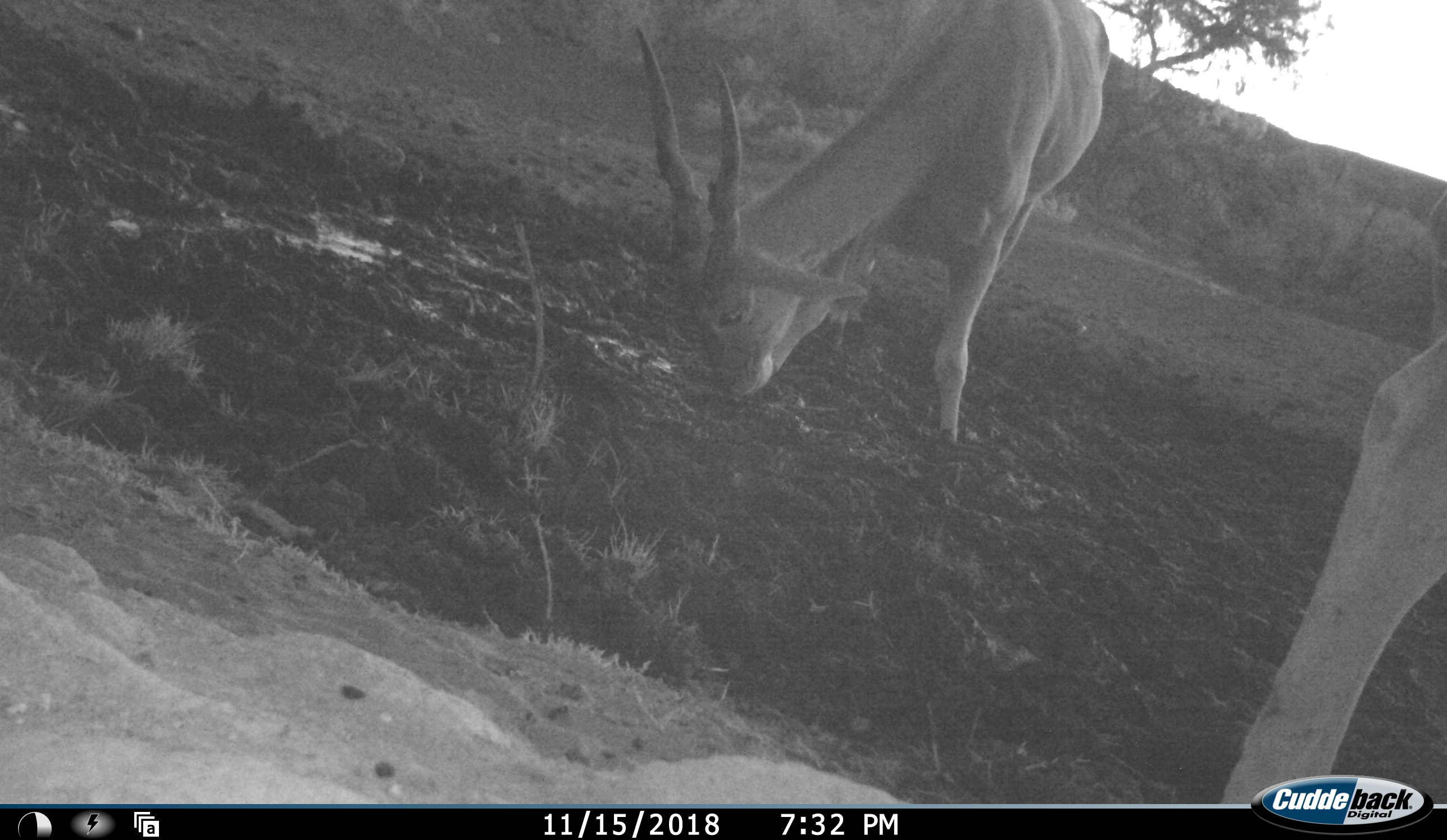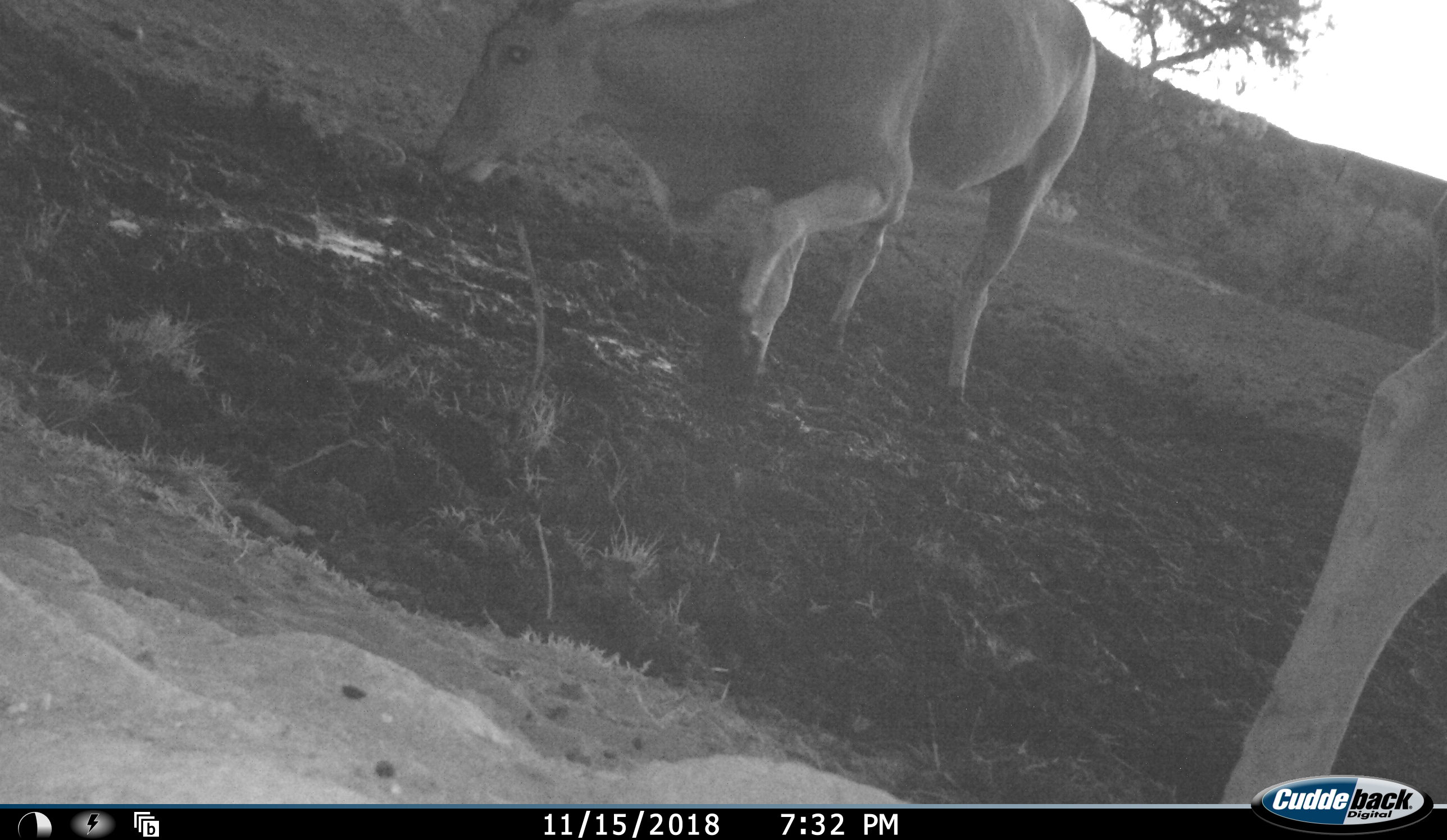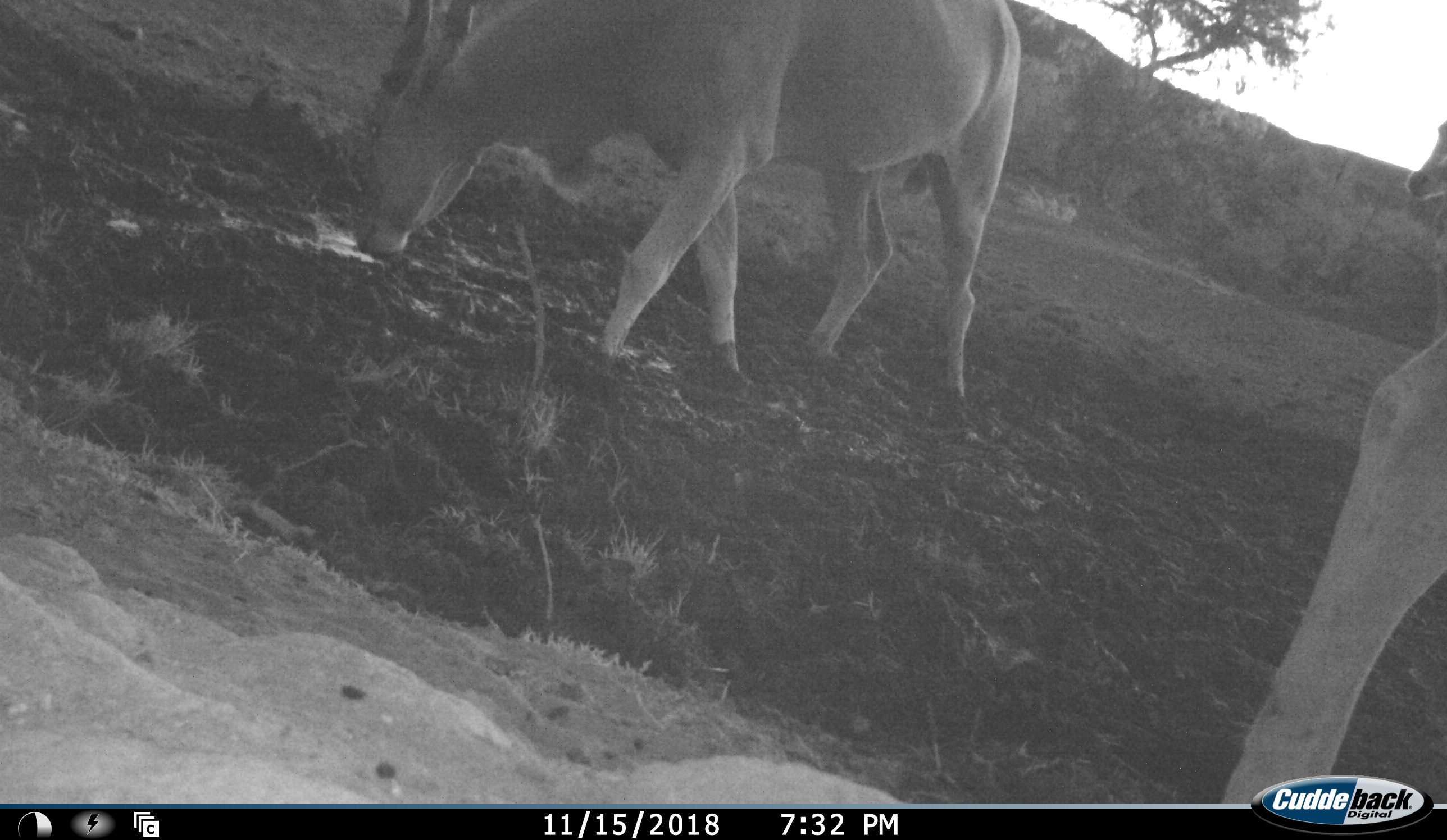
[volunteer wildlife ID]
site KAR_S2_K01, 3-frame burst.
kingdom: Animalia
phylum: Chordata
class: Mammalia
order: Artiodactyla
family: Bovidae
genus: Tragelaphus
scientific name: Tragelaphus oryx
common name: eland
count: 2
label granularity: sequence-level